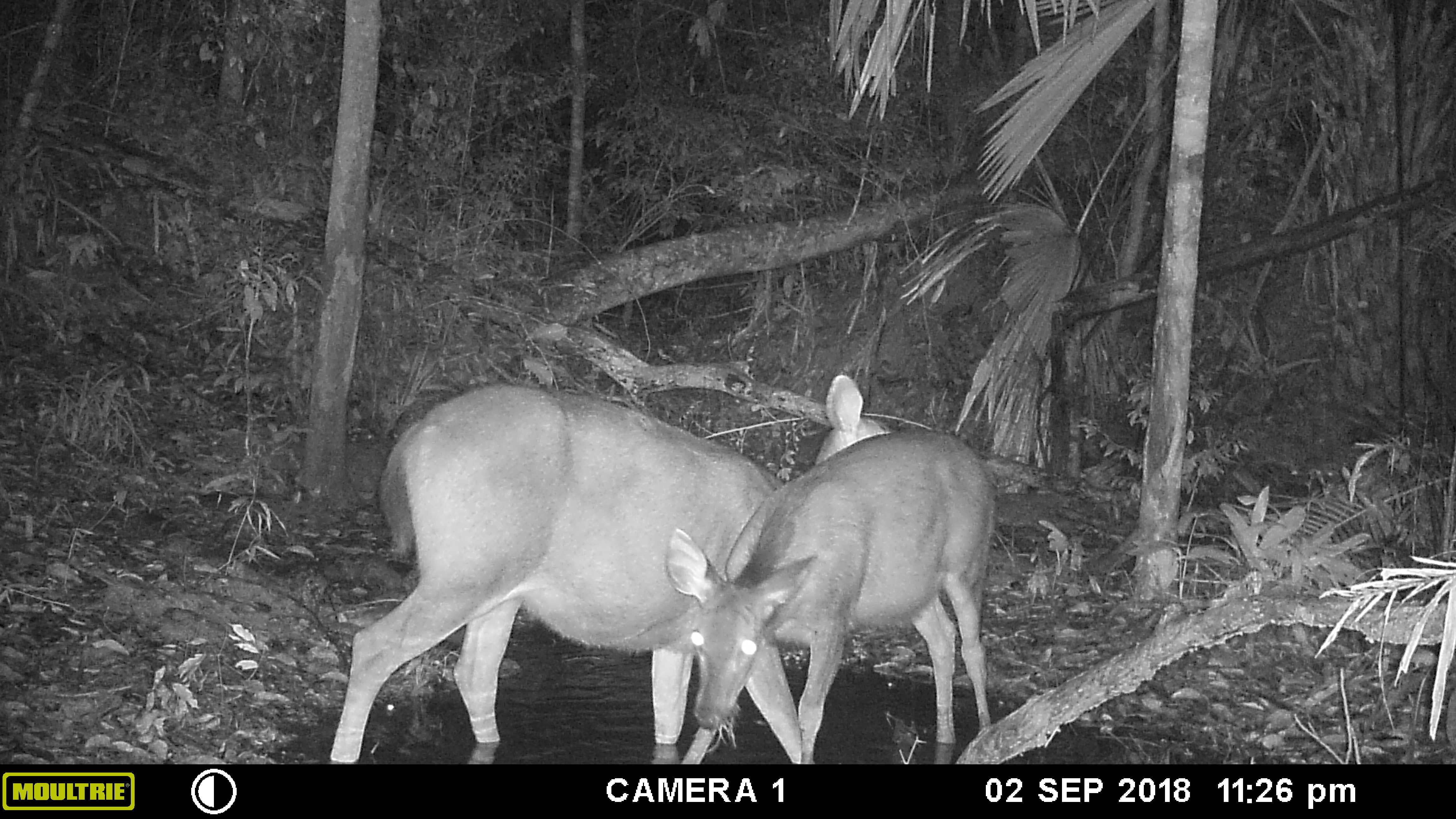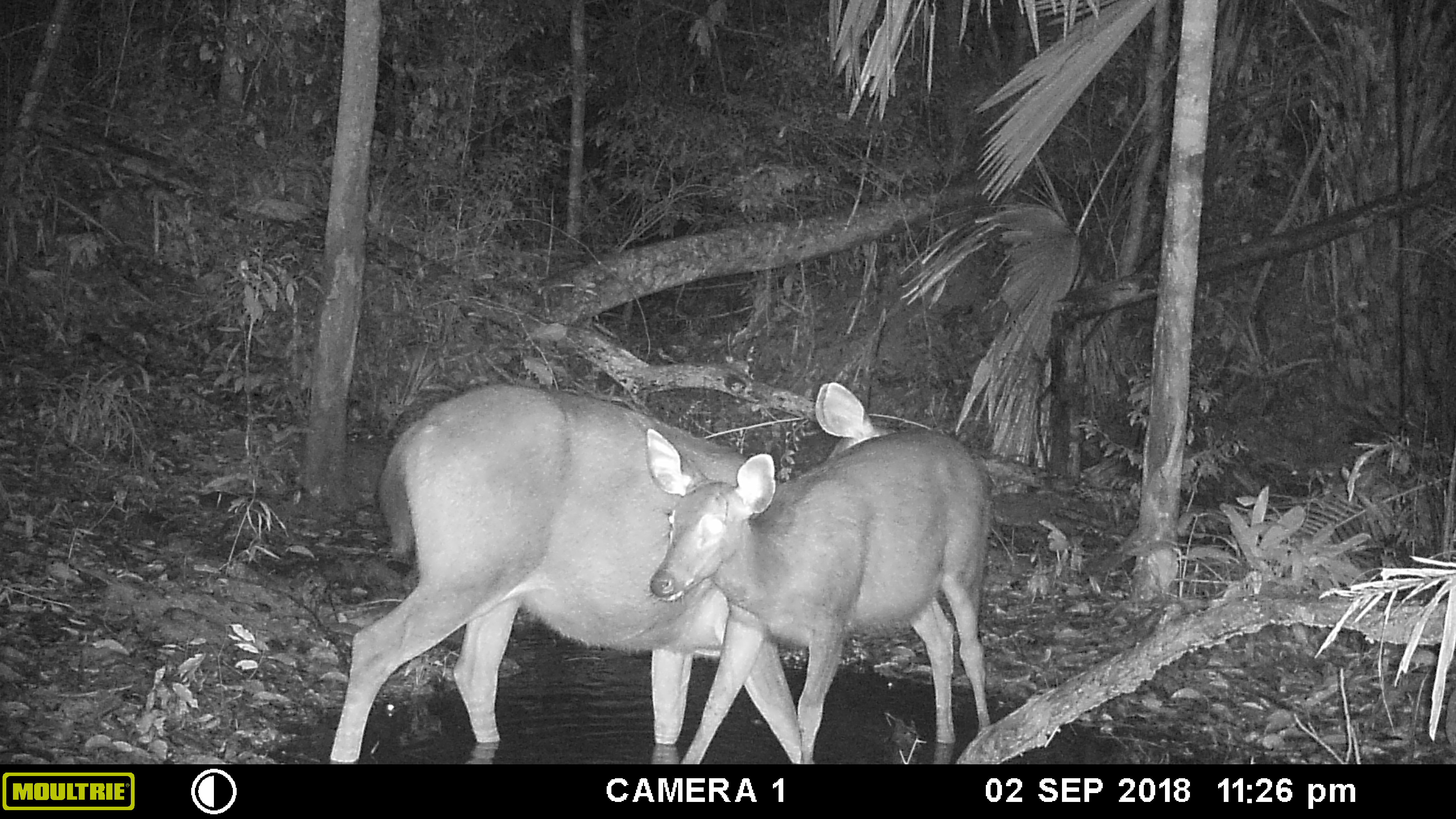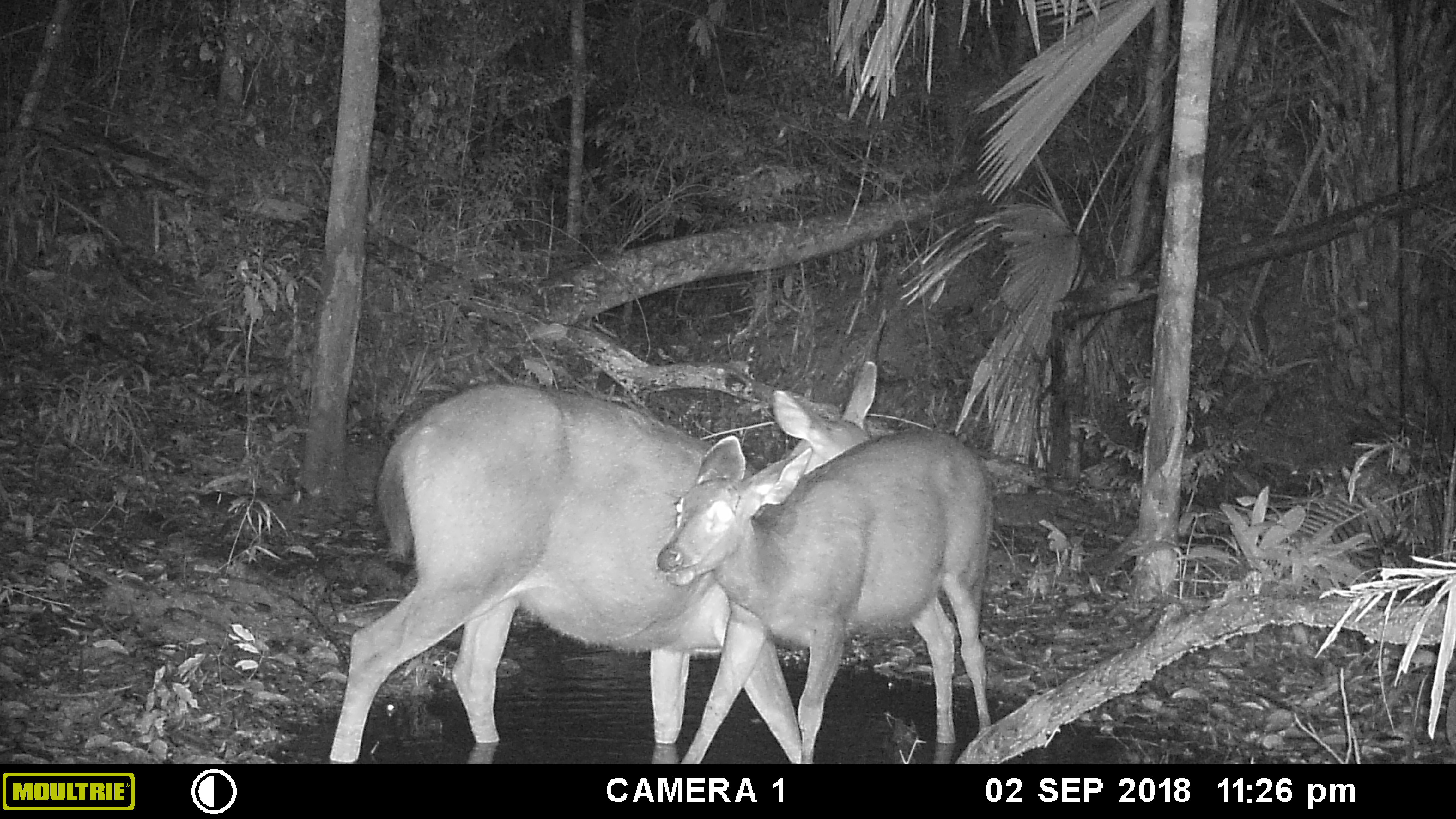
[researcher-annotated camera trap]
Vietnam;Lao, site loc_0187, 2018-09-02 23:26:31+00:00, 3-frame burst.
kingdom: Animalia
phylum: Chordata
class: Mammalia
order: Artiodactyla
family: Cervidae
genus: Rusa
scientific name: Rusa unicolor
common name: sambar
Sambar (Rusa unicolor). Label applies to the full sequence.